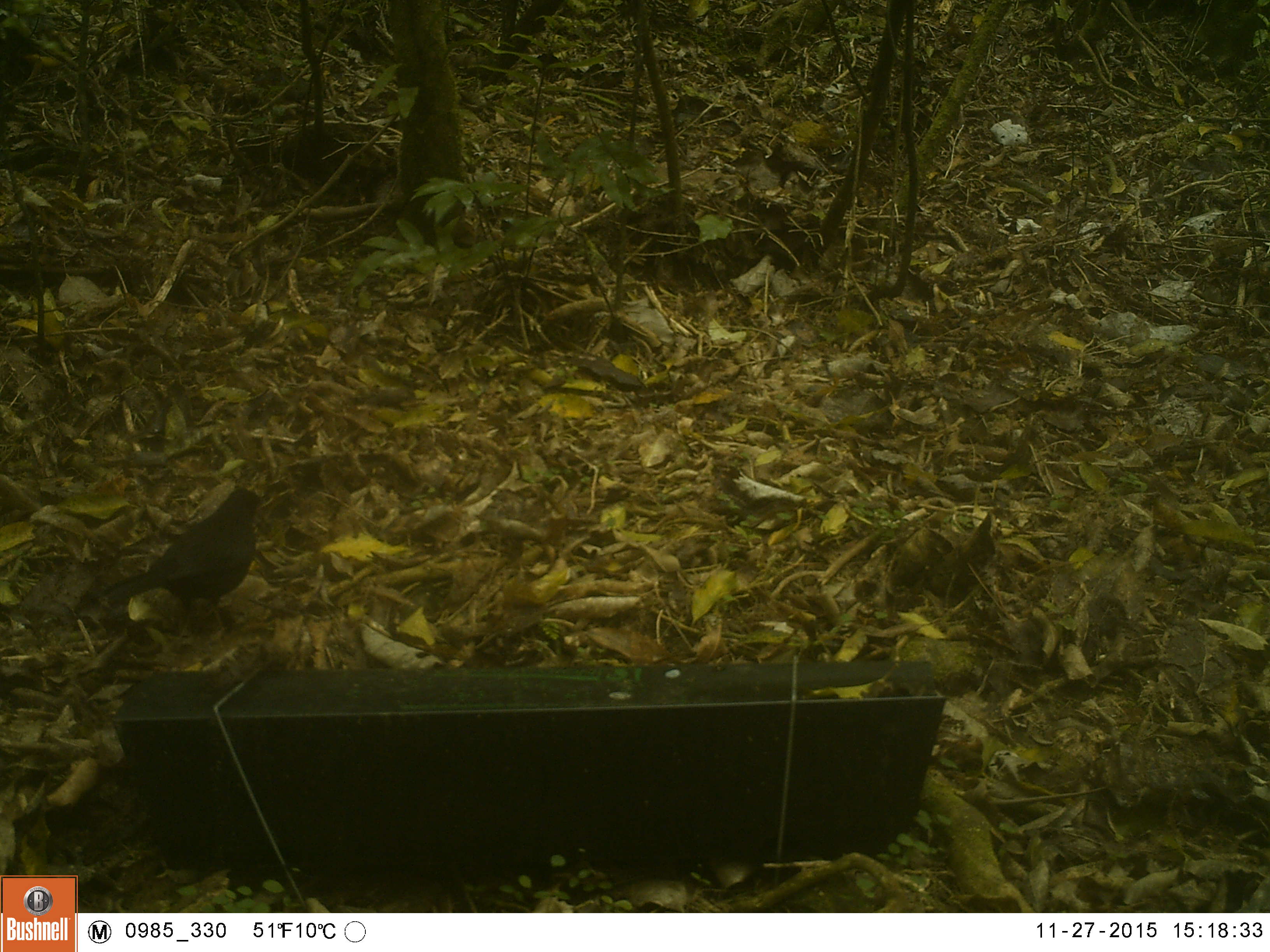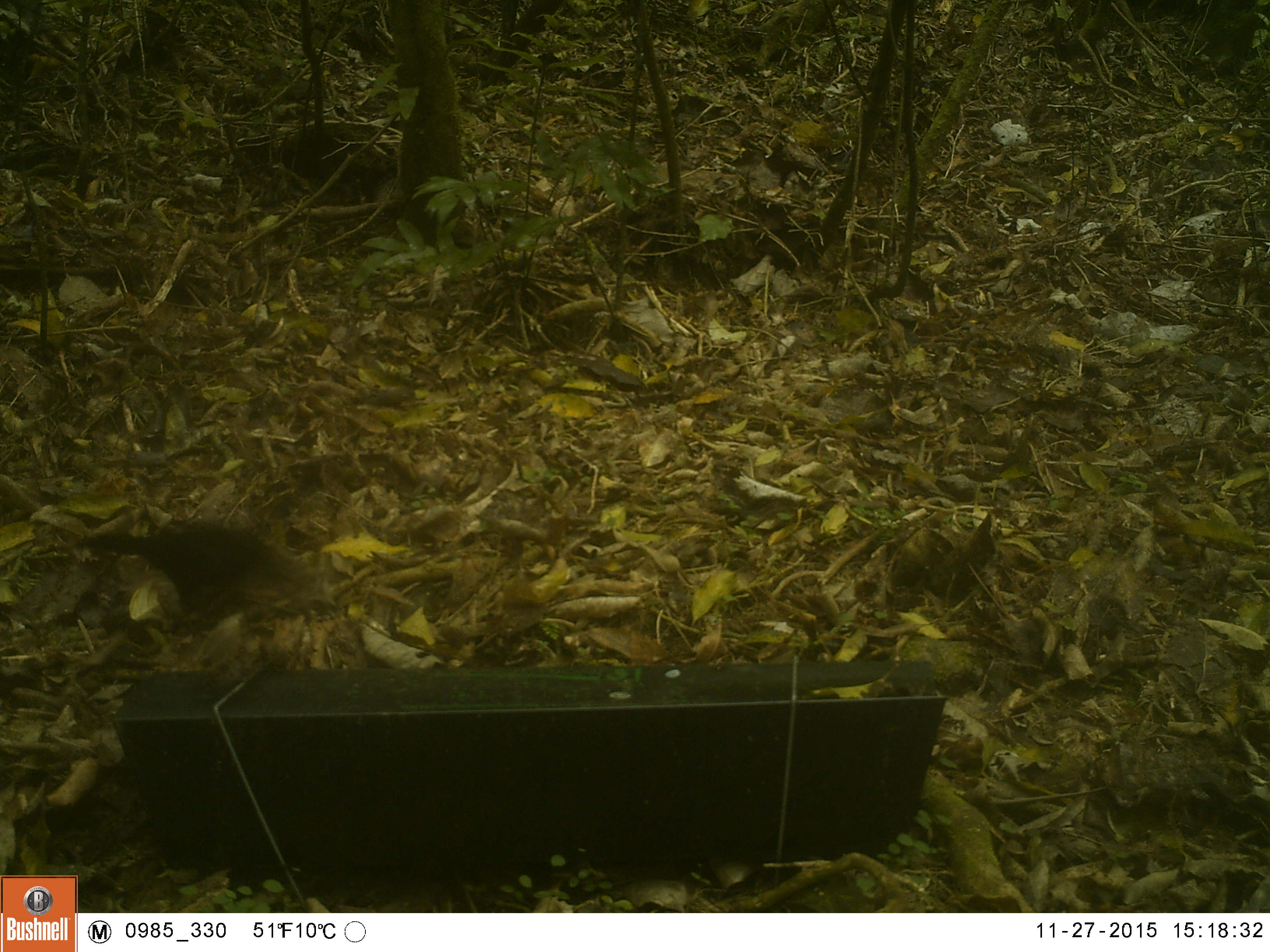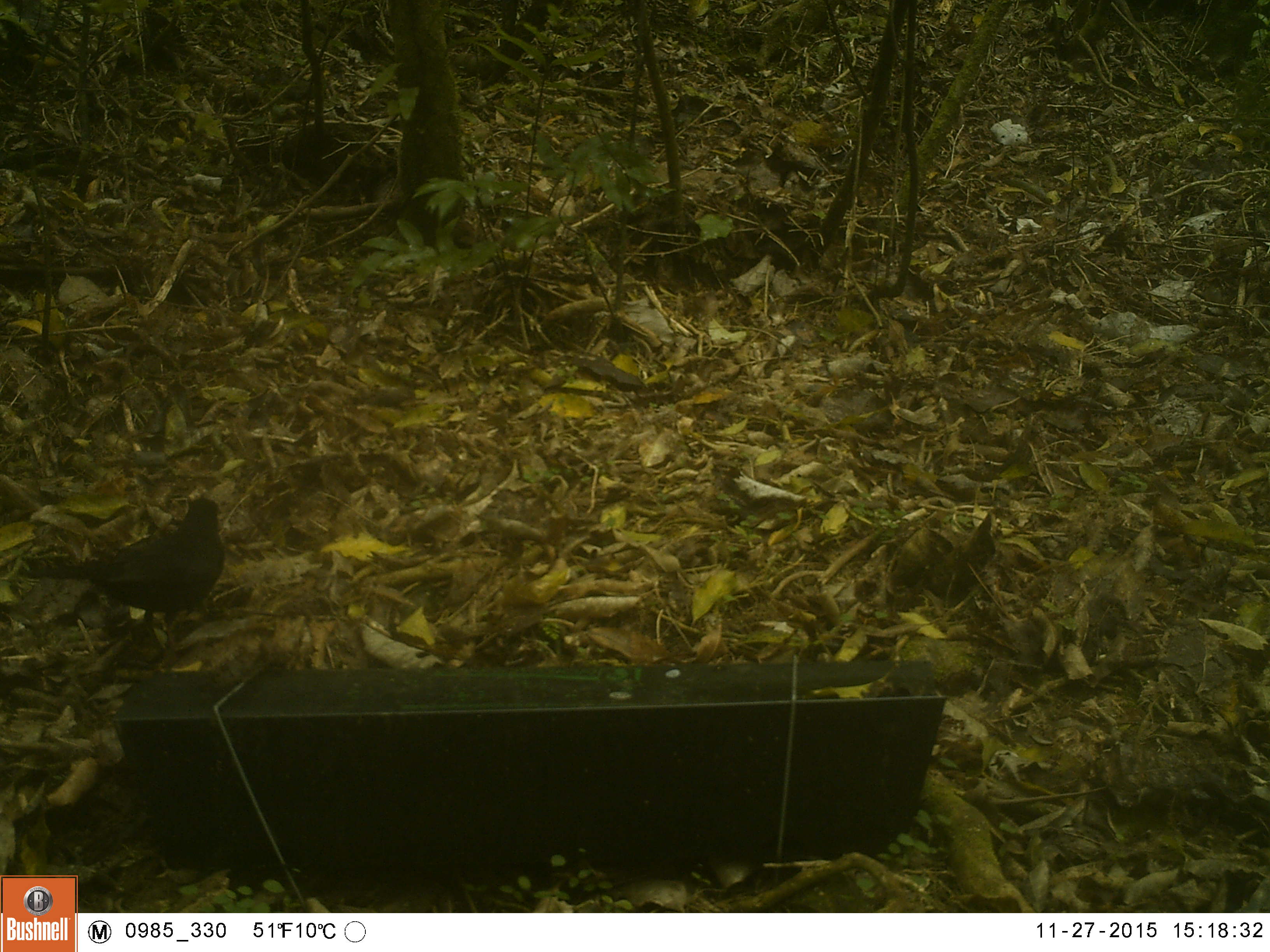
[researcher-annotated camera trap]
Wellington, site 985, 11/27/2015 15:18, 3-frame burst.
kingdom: Animalia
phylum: Chordata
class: Aves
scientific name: Aves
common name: bird